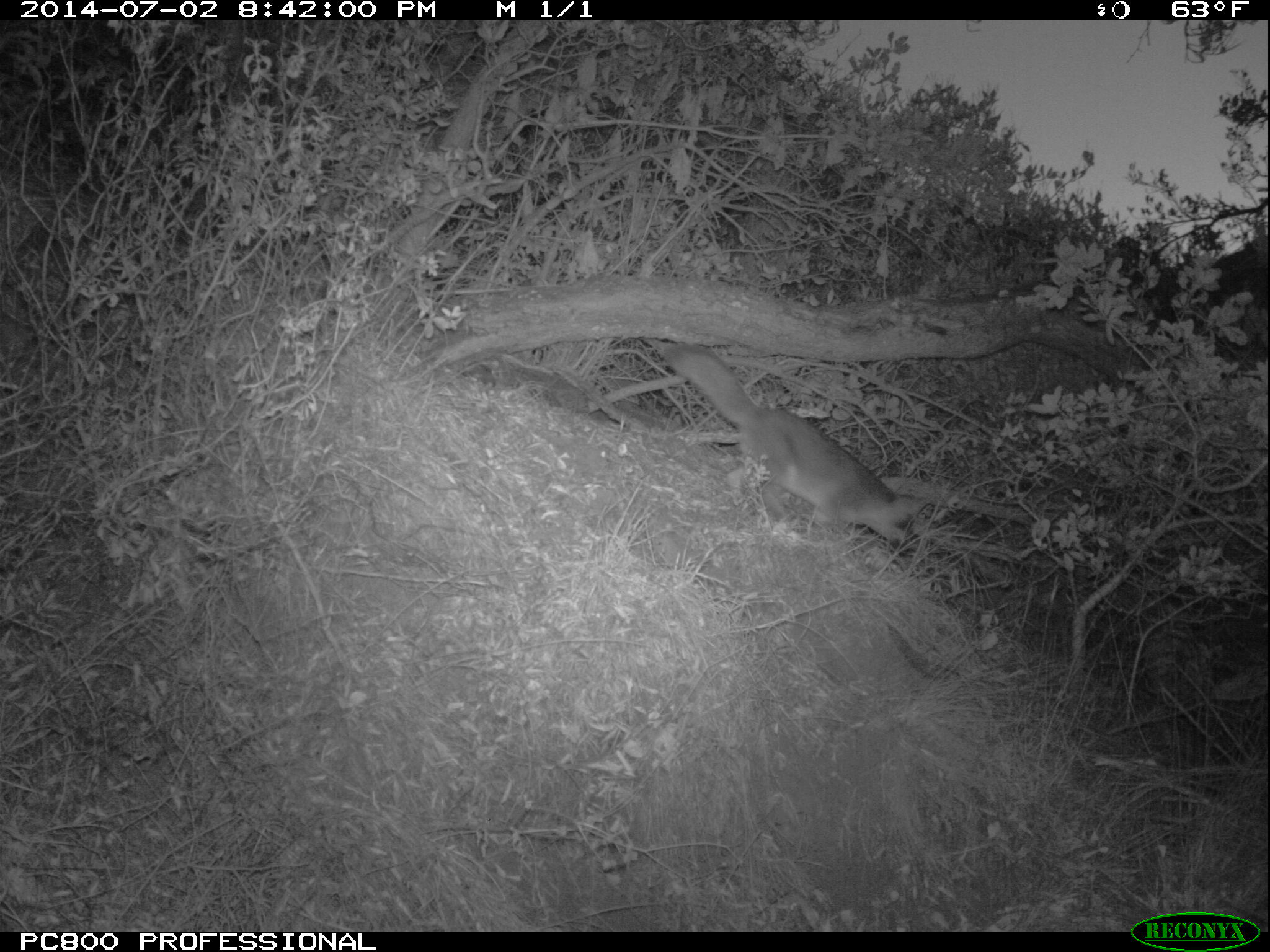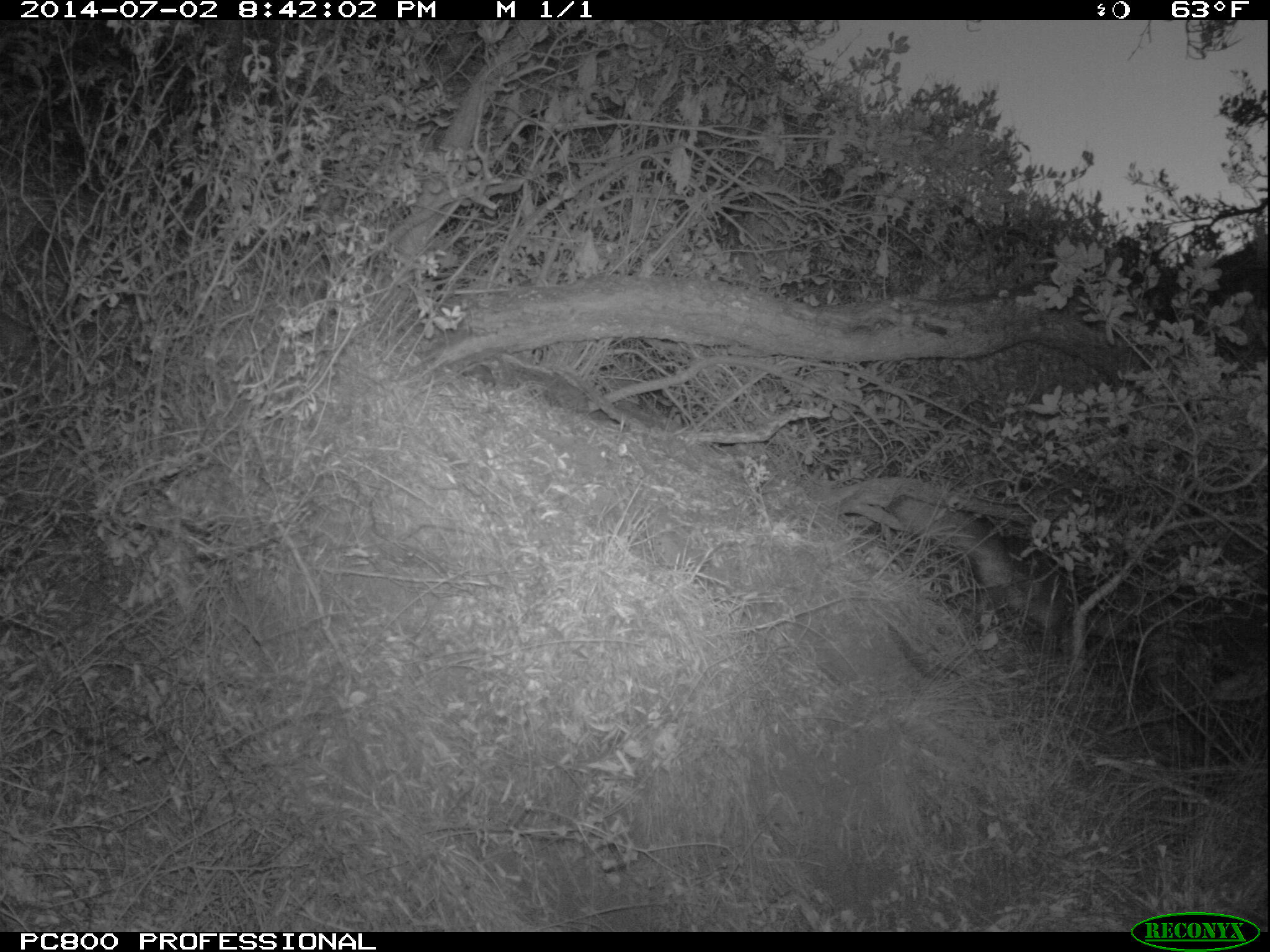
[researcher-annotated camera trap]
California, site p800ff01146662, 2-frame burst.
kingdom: Animalia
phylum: Chordata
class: Mammalia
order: Carnivora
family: Canidae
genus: Urocyon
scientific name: Urocyon littoralis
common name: island fox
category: fox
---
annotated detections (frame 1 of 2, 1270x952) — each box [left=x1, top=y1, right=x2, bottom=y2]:
fox: [left=657, top=342, right=930, bottom=546]